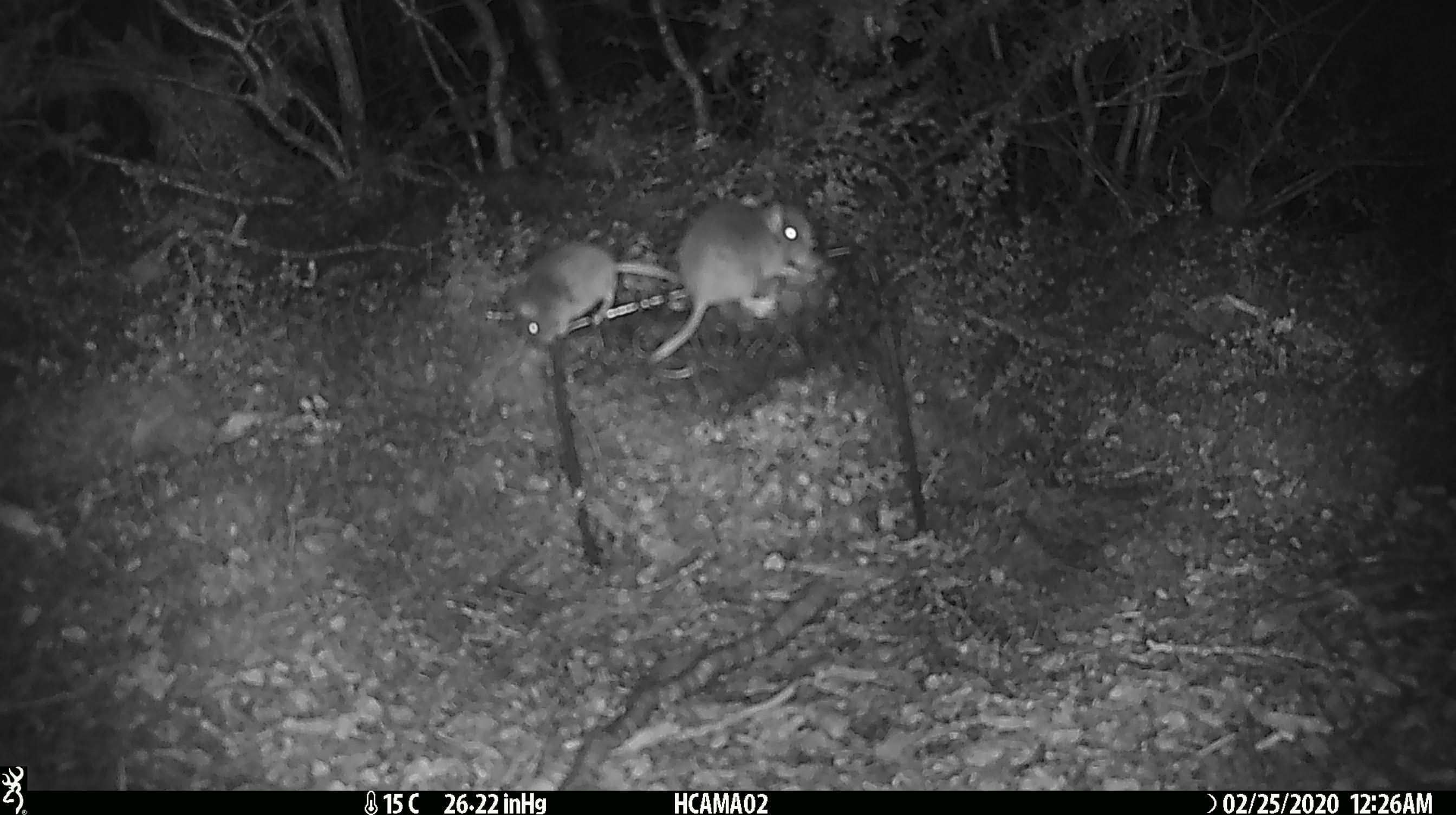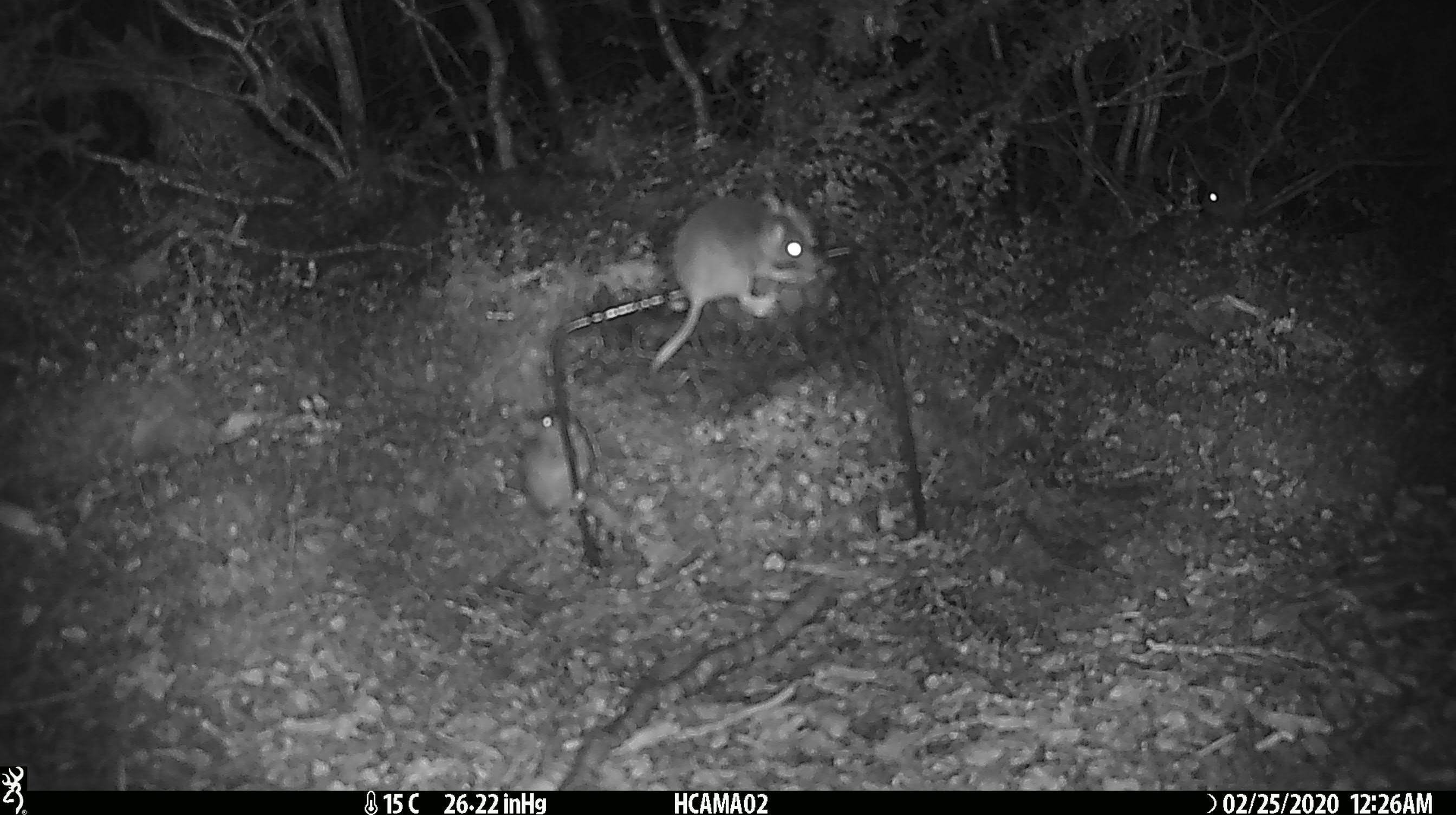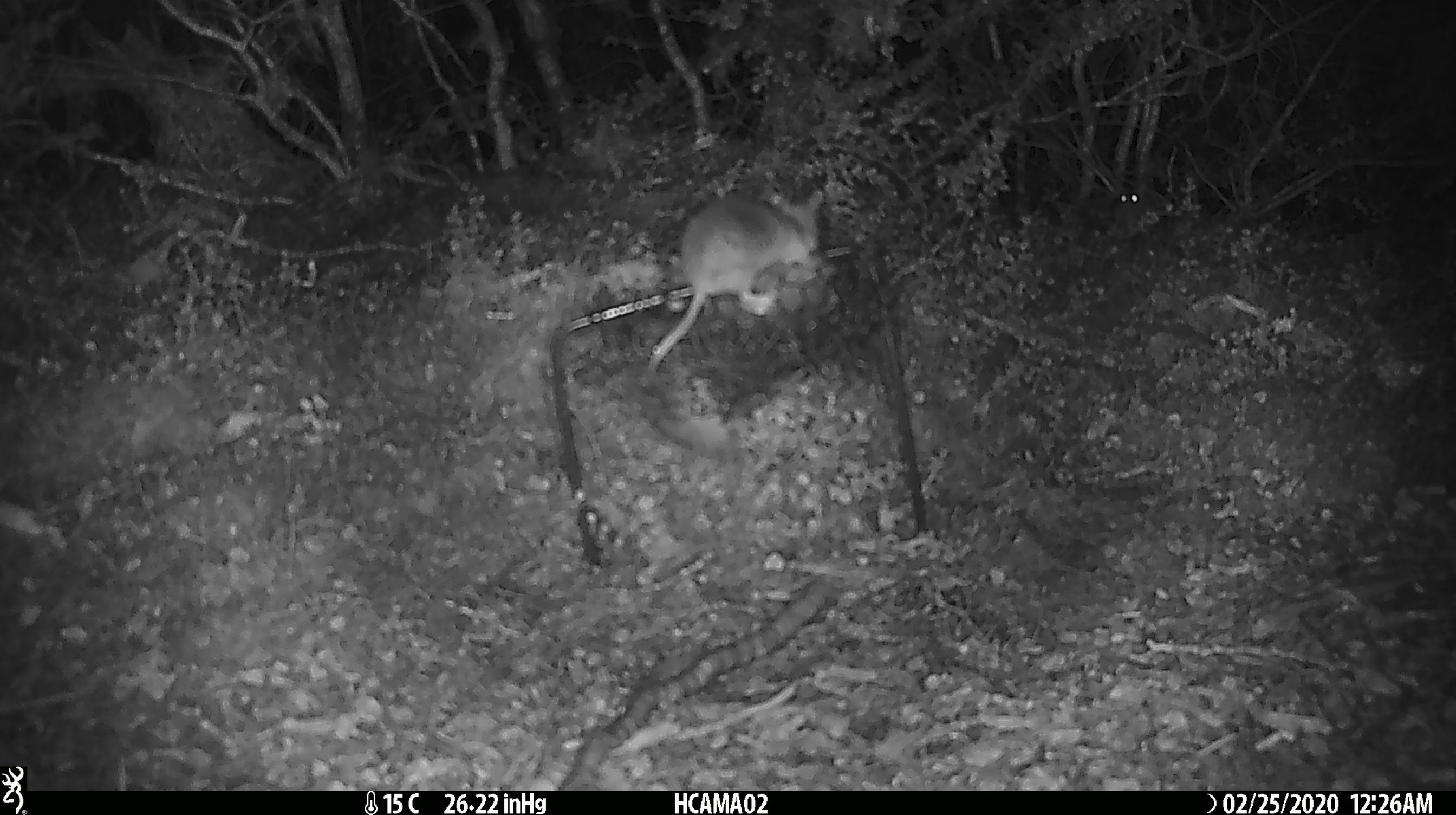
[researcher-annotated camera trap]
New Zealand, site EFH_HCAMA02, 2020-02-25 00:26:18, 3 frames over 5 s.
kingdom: Animalia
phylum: Chordata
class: Mammalia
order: Rodentia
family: Muridae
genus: Mus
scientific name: Mus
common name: mouse